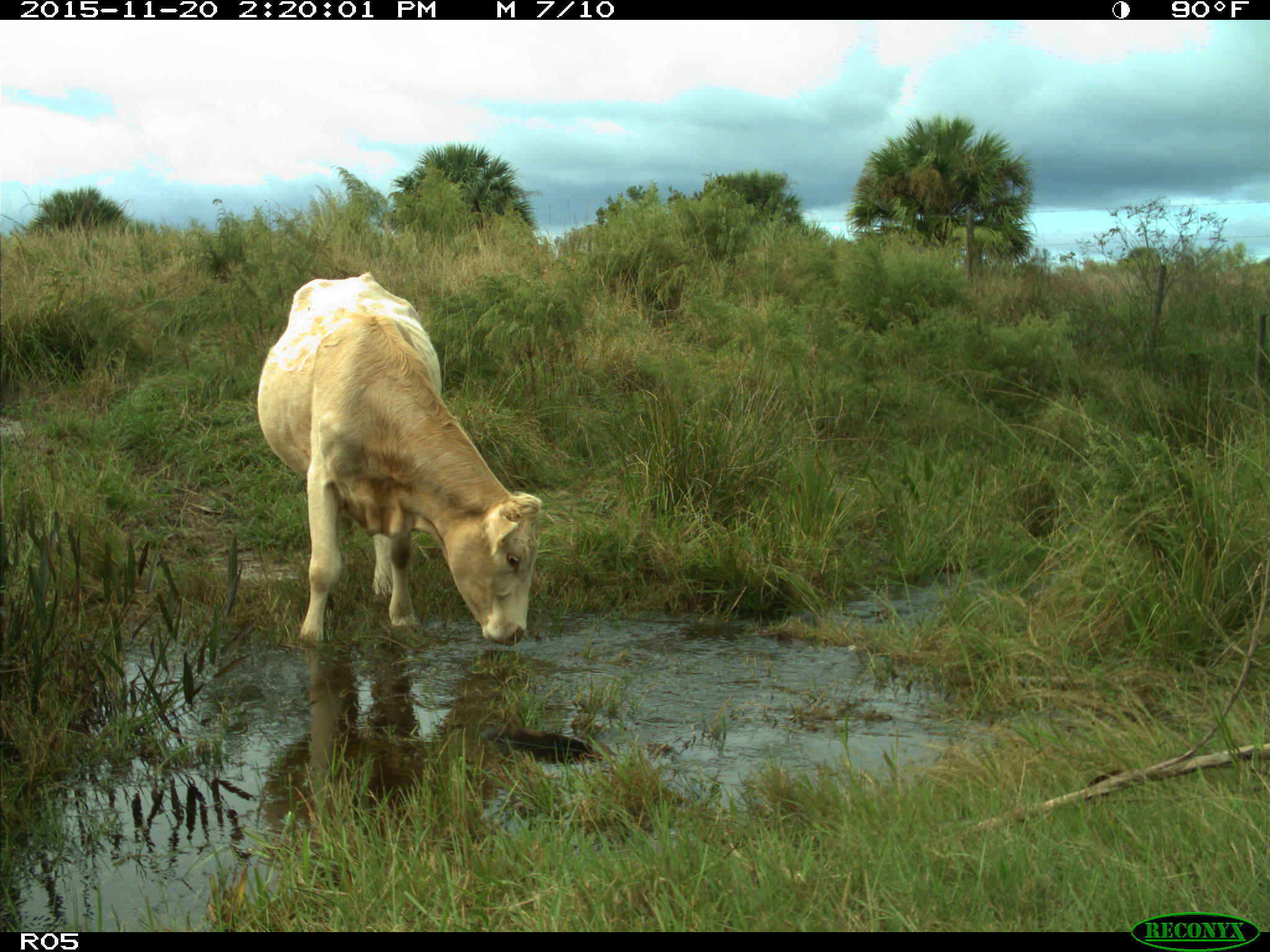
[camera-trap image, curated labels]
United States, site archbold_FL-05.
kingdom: Animalia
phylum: Chordata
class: Mammalia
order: Artiodactyla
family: Bovidae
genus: Bos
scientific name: Bos taurus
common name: domestic cow